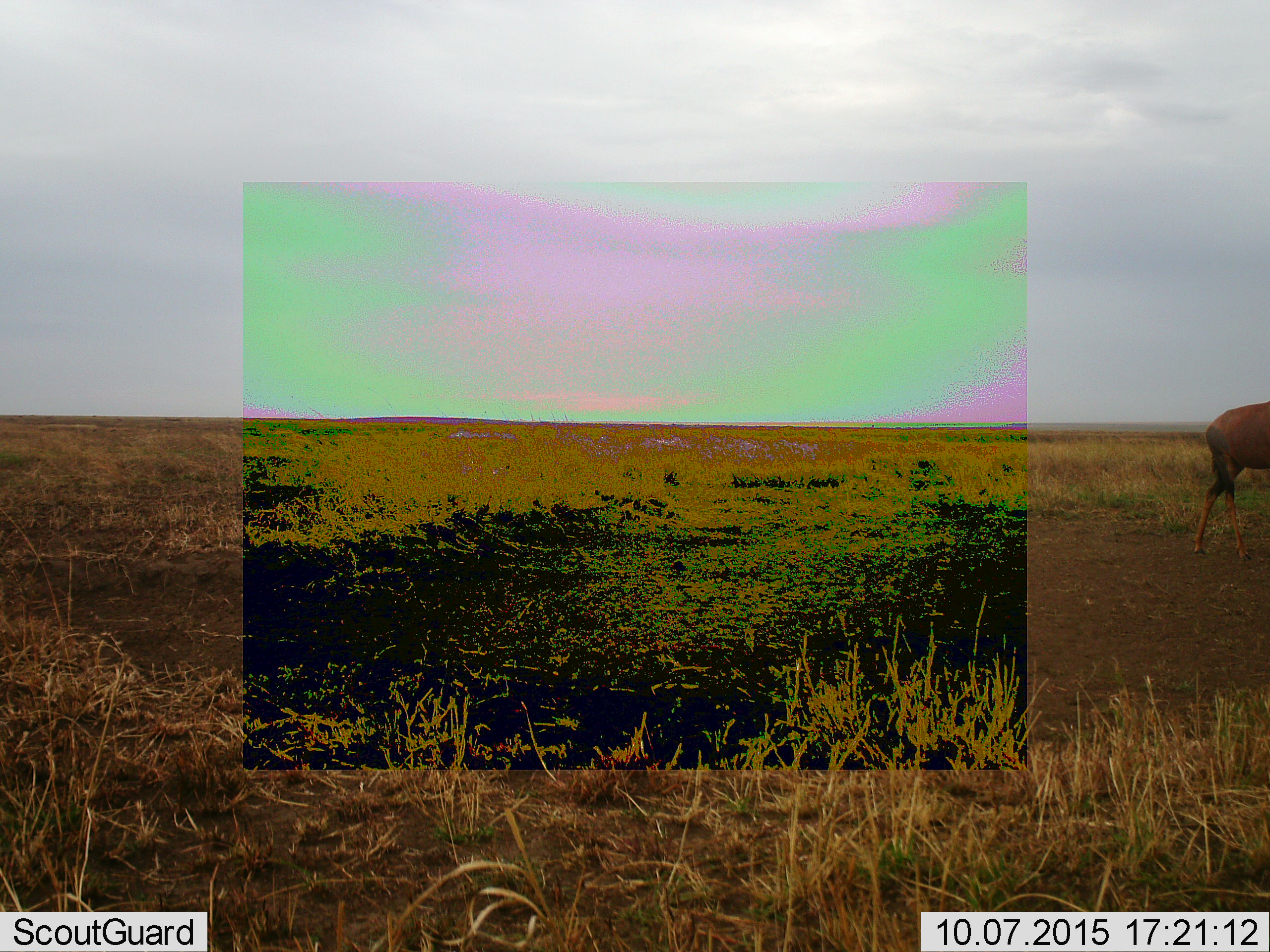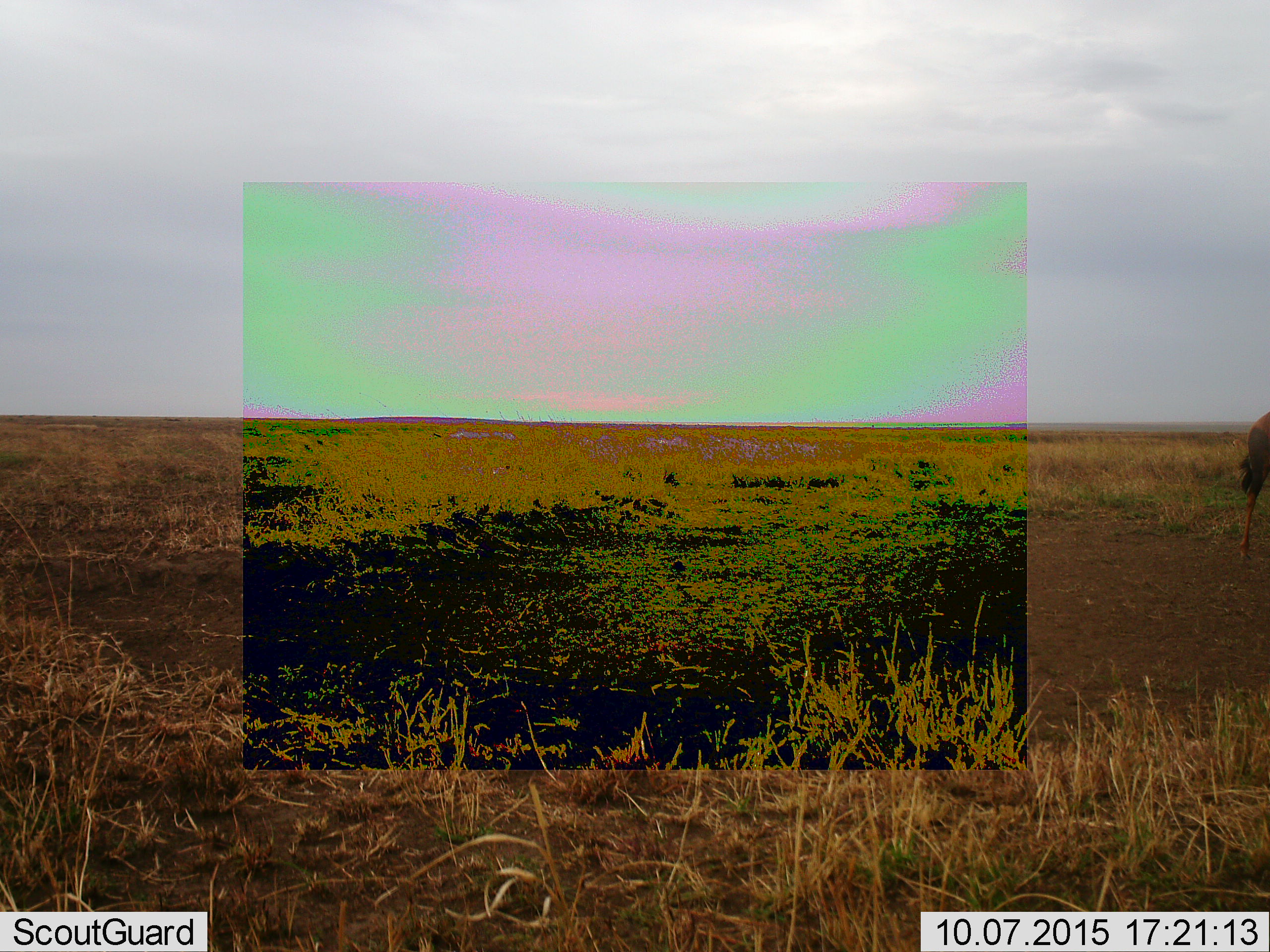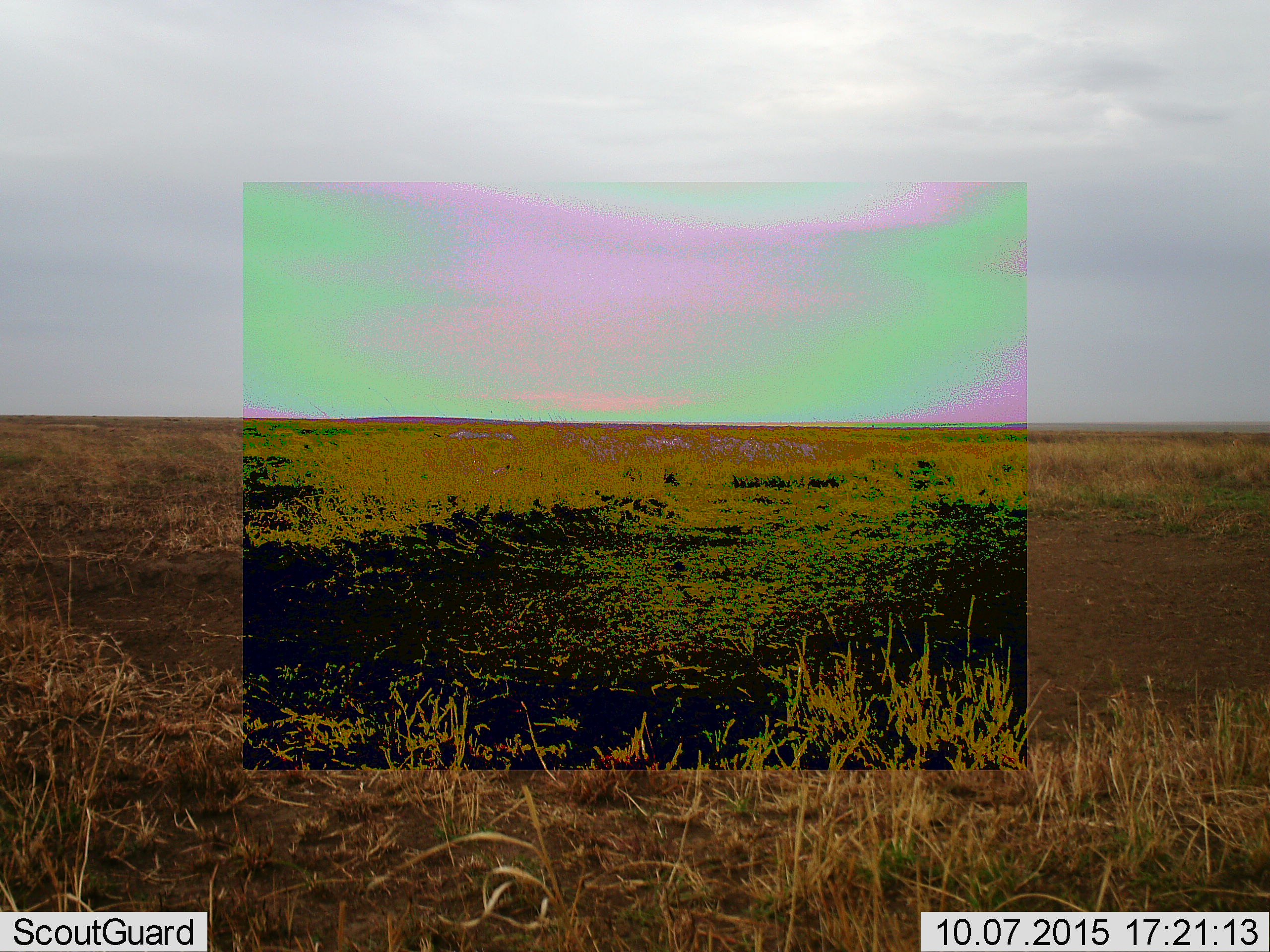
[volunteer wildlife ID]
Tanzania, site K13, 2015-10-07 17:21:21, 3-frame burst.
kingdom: Animalia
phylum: Chordata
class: Mammalia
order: Artiodactyla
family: Bovidae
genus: Damaliscus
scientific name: Damaliscus lunatus jimela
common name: topi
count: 1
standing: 0%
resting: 0%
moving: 100%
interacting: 0%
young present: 0%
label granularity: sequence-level